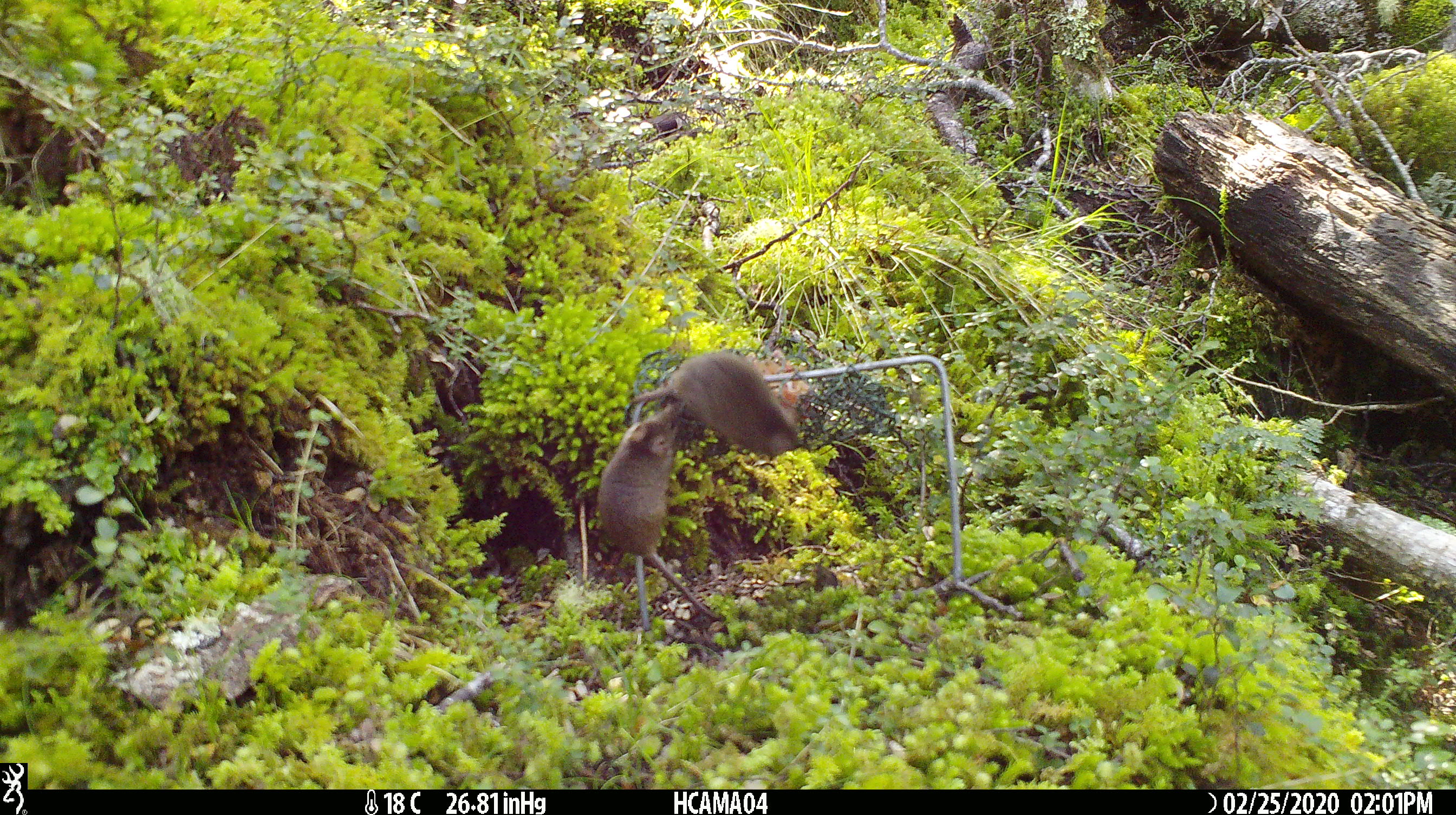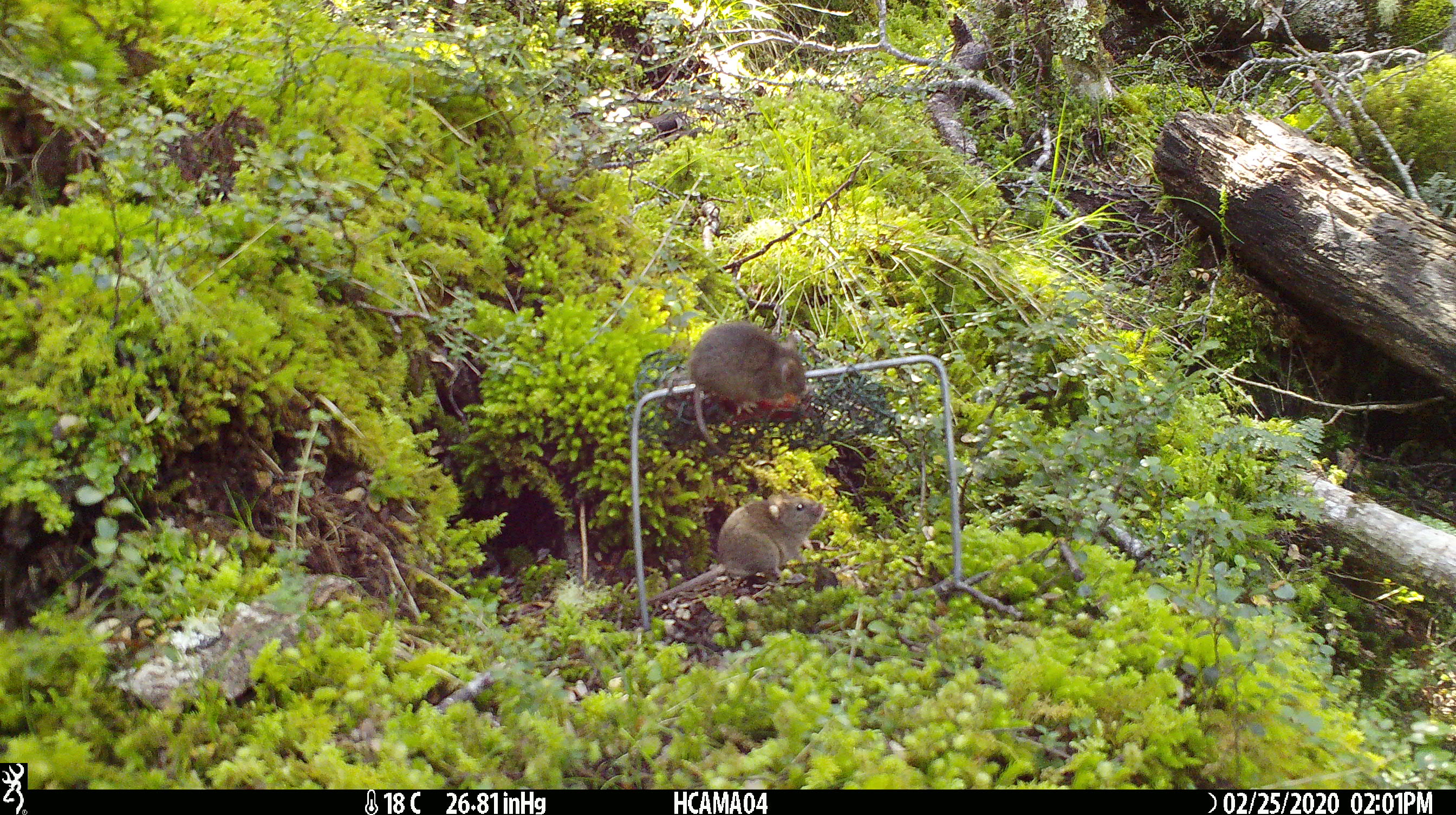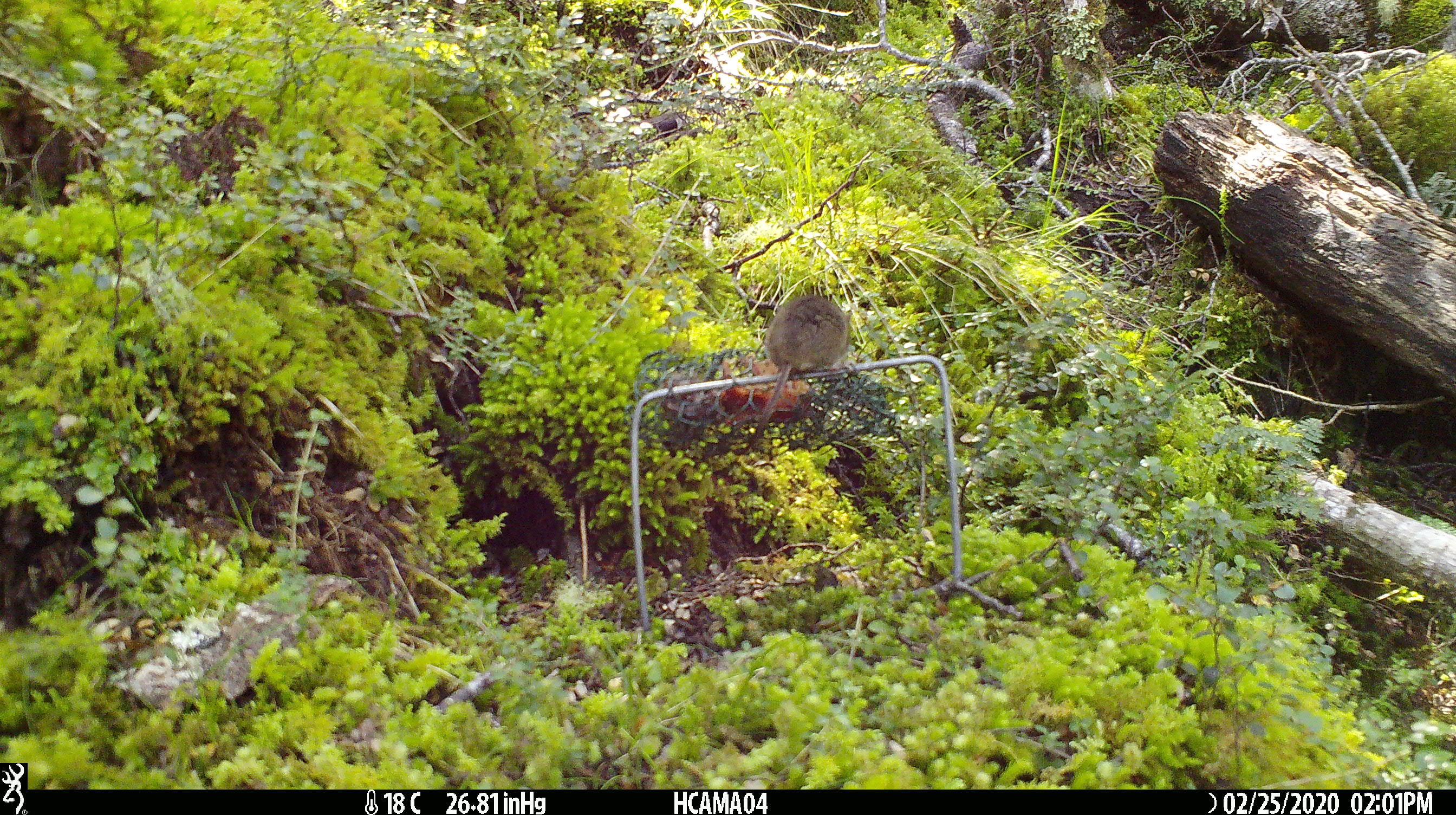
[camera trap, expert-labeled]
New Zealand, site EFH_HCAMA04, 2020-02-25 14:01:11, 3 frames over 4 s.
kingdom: Animalia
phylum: Chordata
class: Mammalia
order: Rodentia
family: Muridae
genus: Mus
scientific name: Mus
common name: mouse